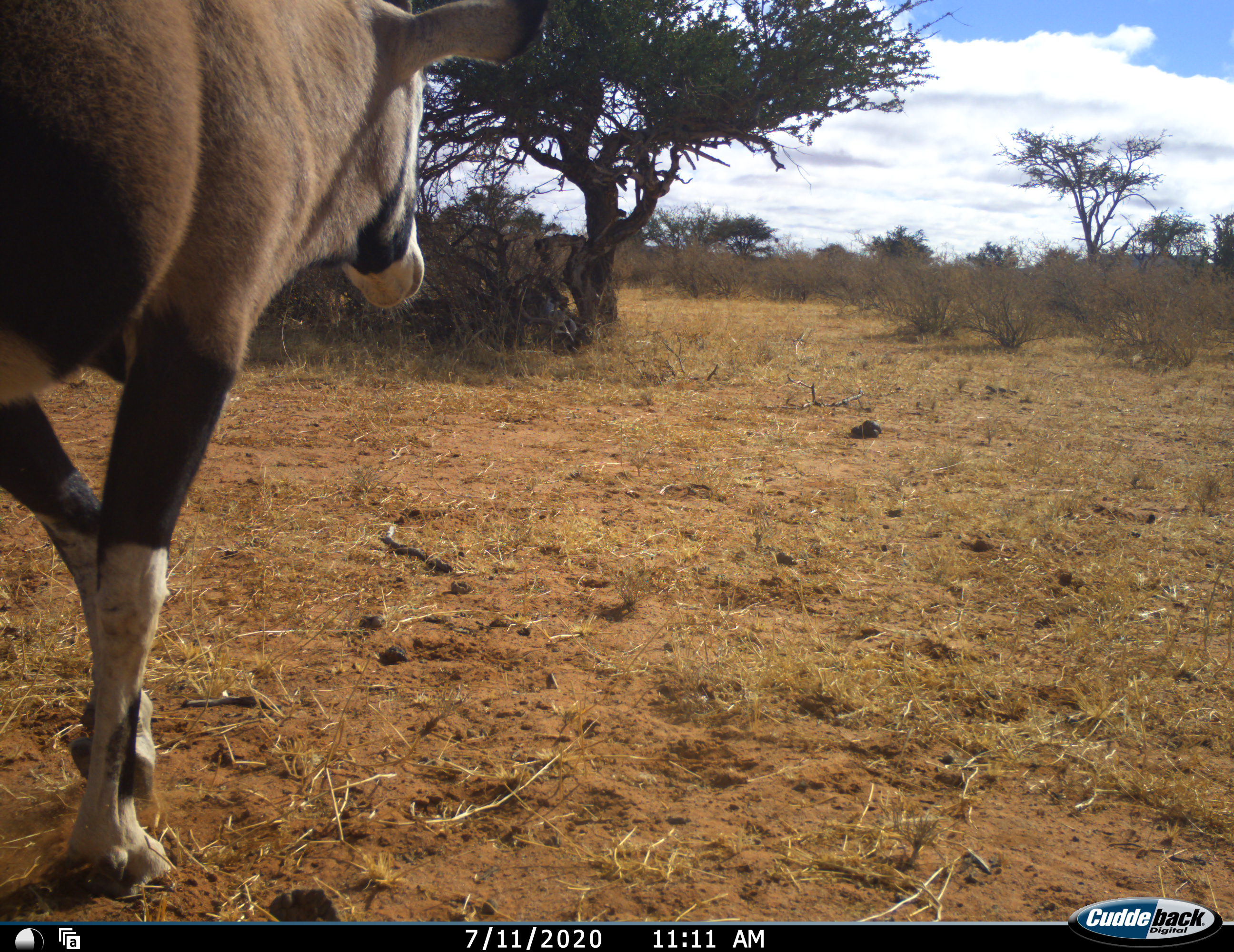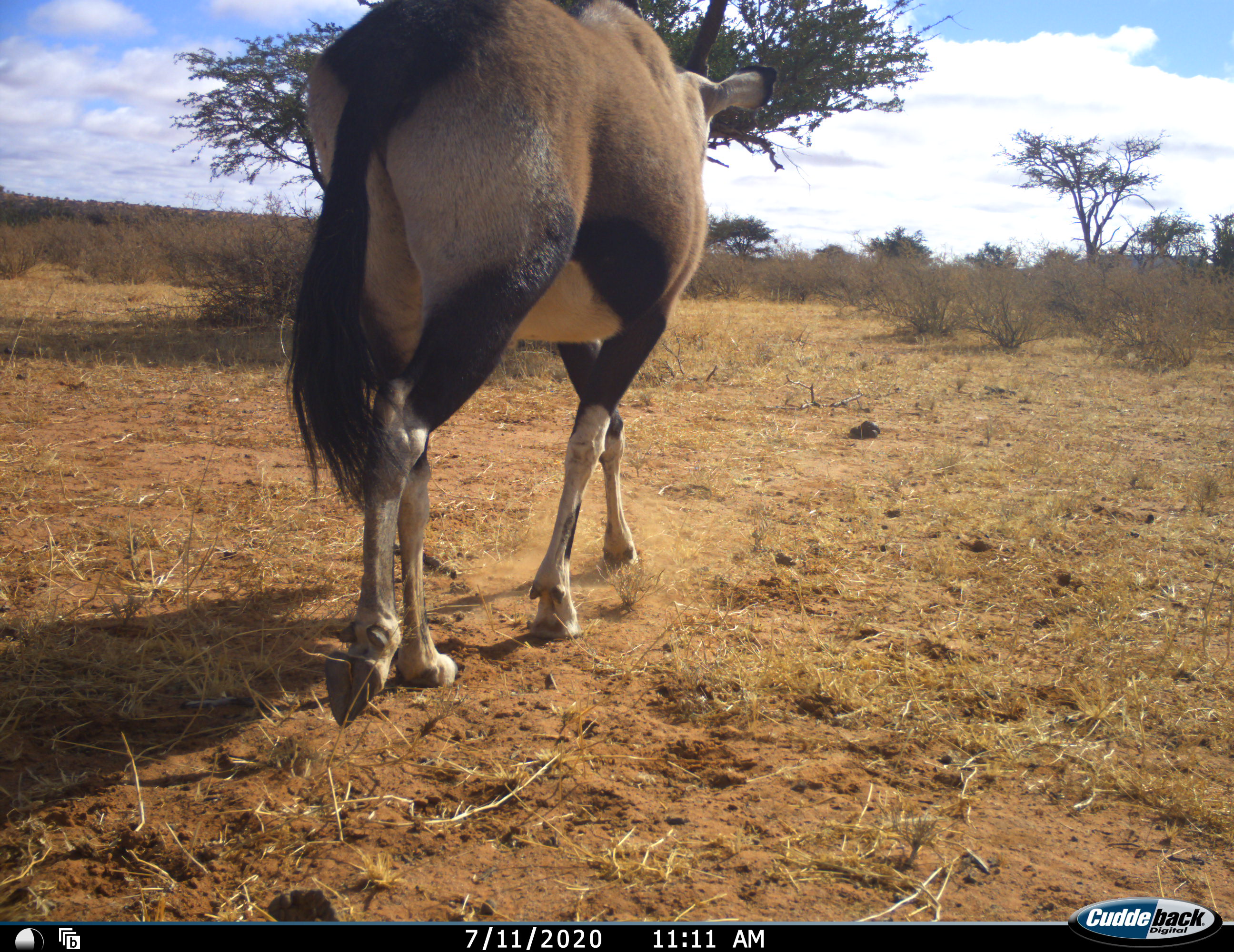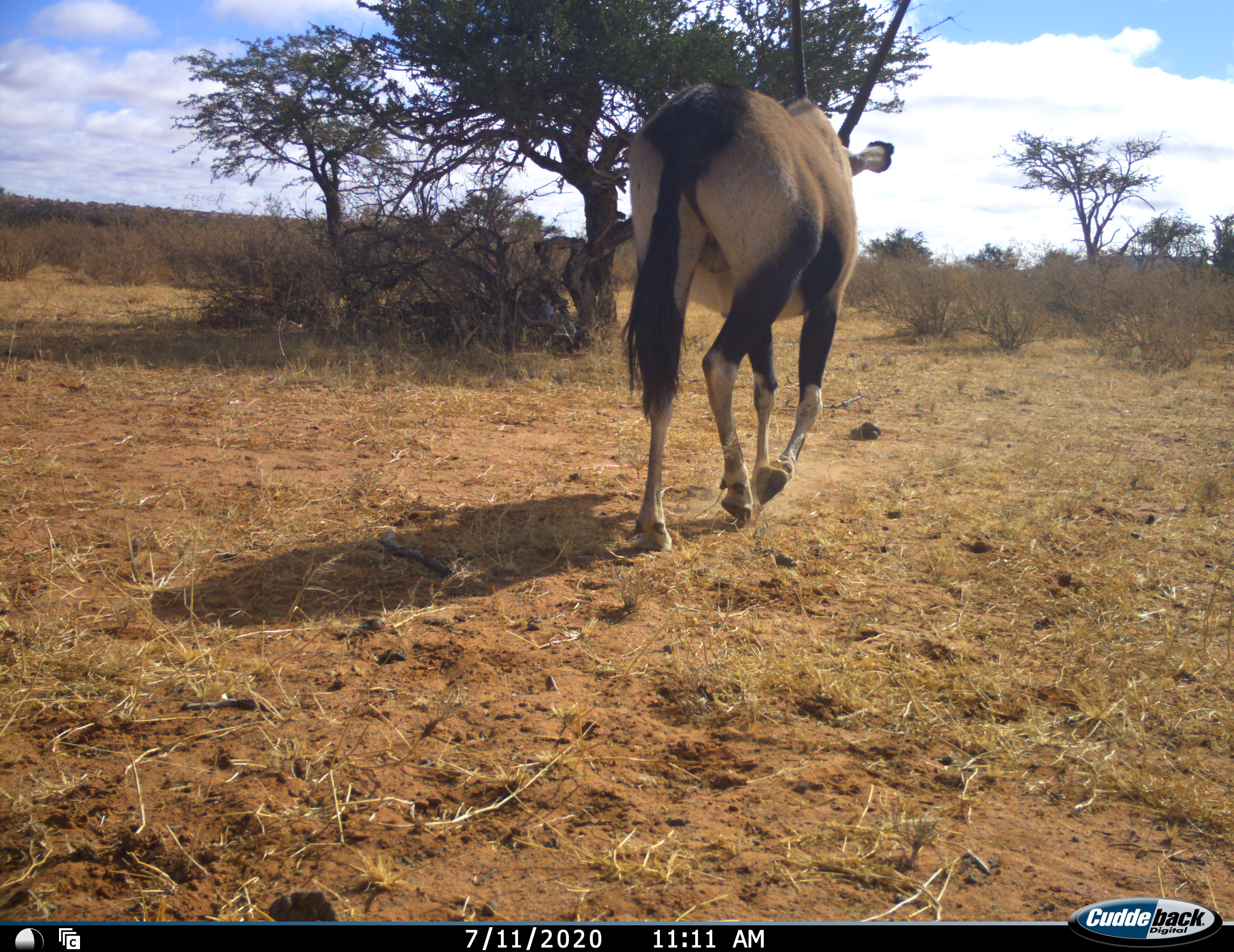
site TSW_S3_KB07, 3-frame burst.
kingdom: Animalia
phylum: Chordata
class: Mammalia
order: Artiodactyla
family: Bovidae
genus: Oryx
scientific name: Oryx gazella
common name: gemsbok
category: oryx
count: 1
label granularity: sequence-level